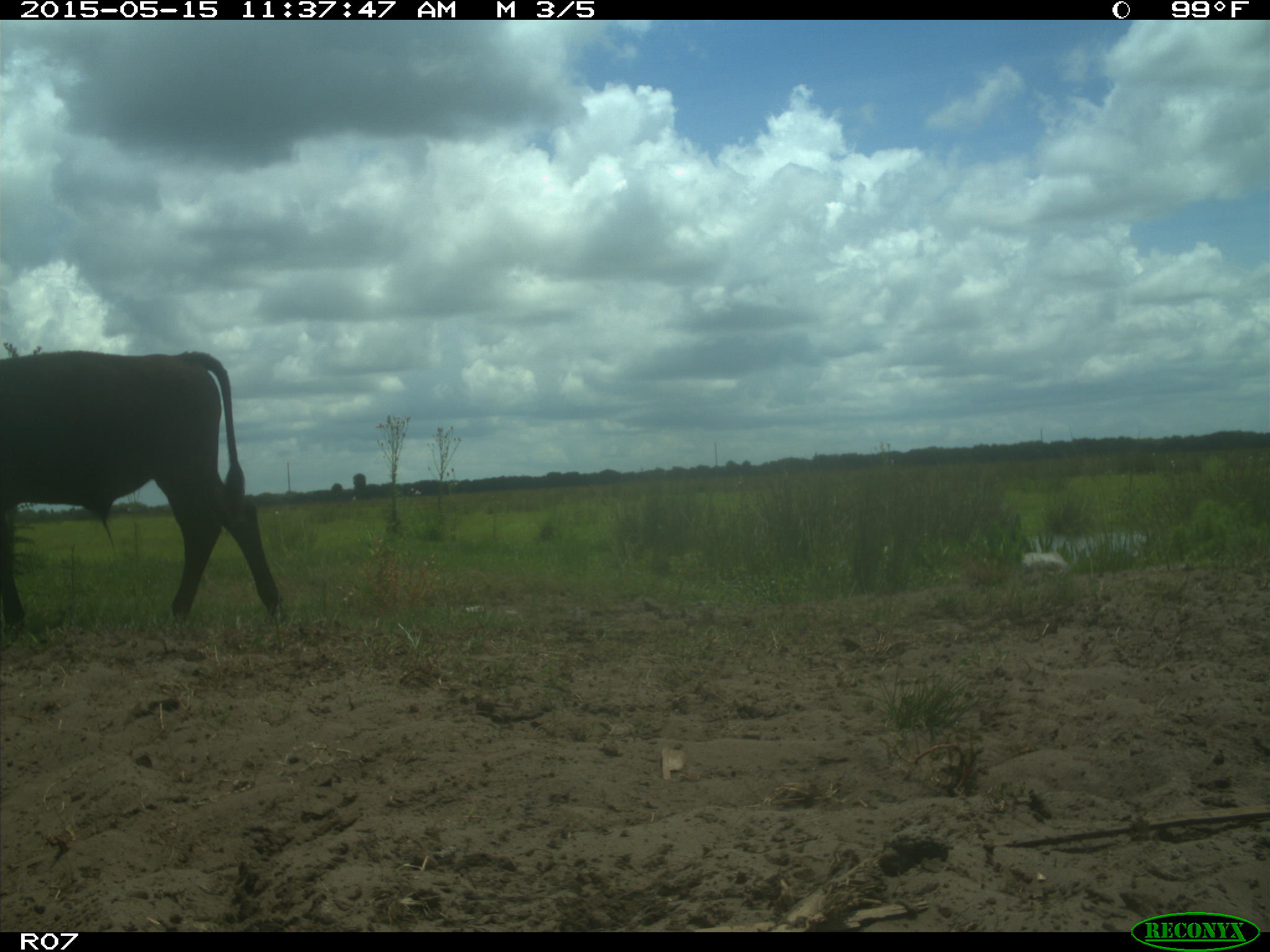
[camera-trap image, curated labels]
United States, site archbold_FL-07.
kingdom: Animalia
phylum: Chordata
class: Mammalia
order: Artiodactyla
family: Bovidae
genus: Bos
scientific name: Bos taurus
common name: domestic cow